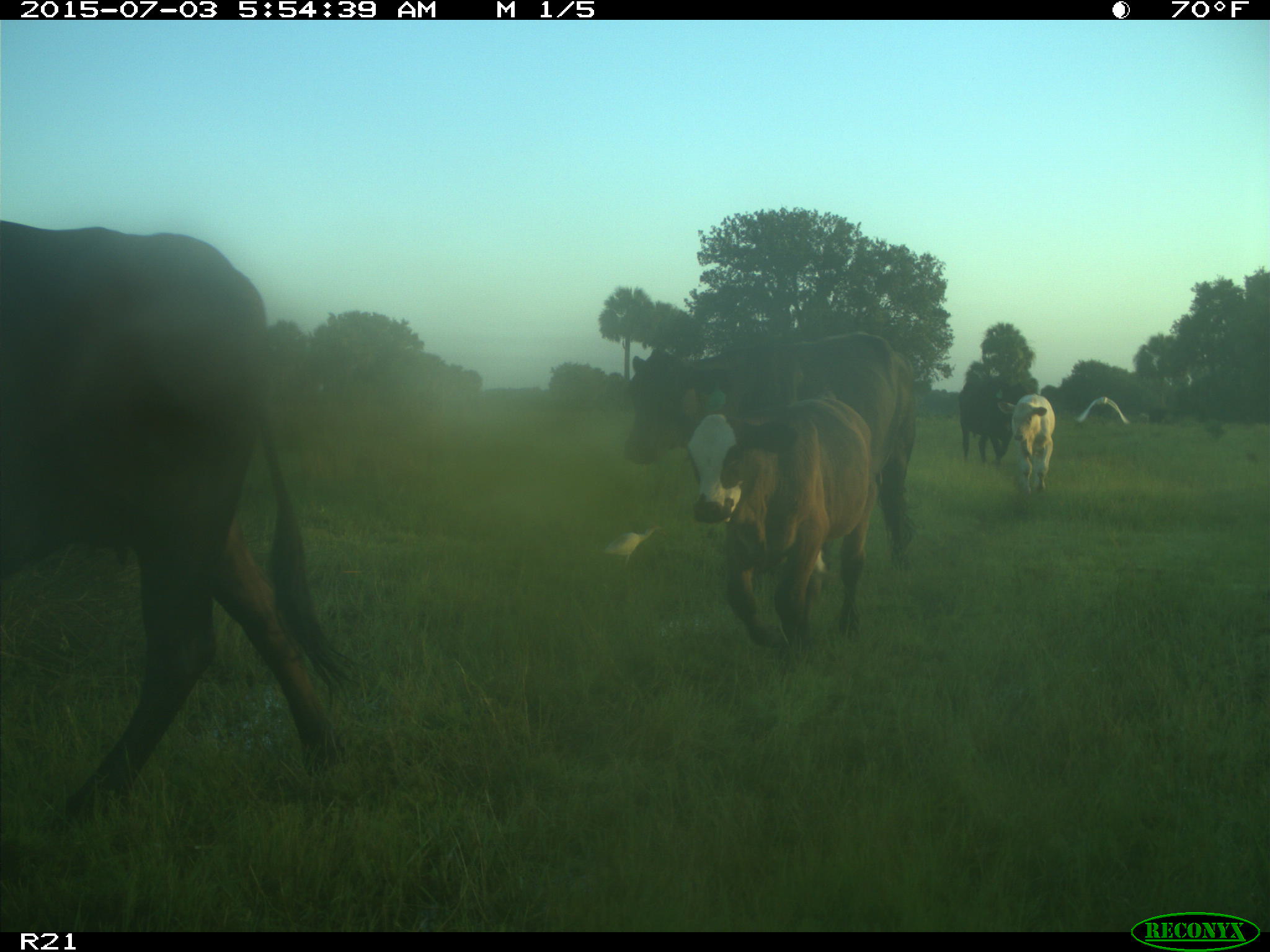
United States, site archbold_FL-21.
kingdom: Animalia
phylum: Chordata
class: Mammalia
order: Artiodactyla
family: Bovidae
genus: Bos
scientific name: Bos taurus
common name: domestic cow